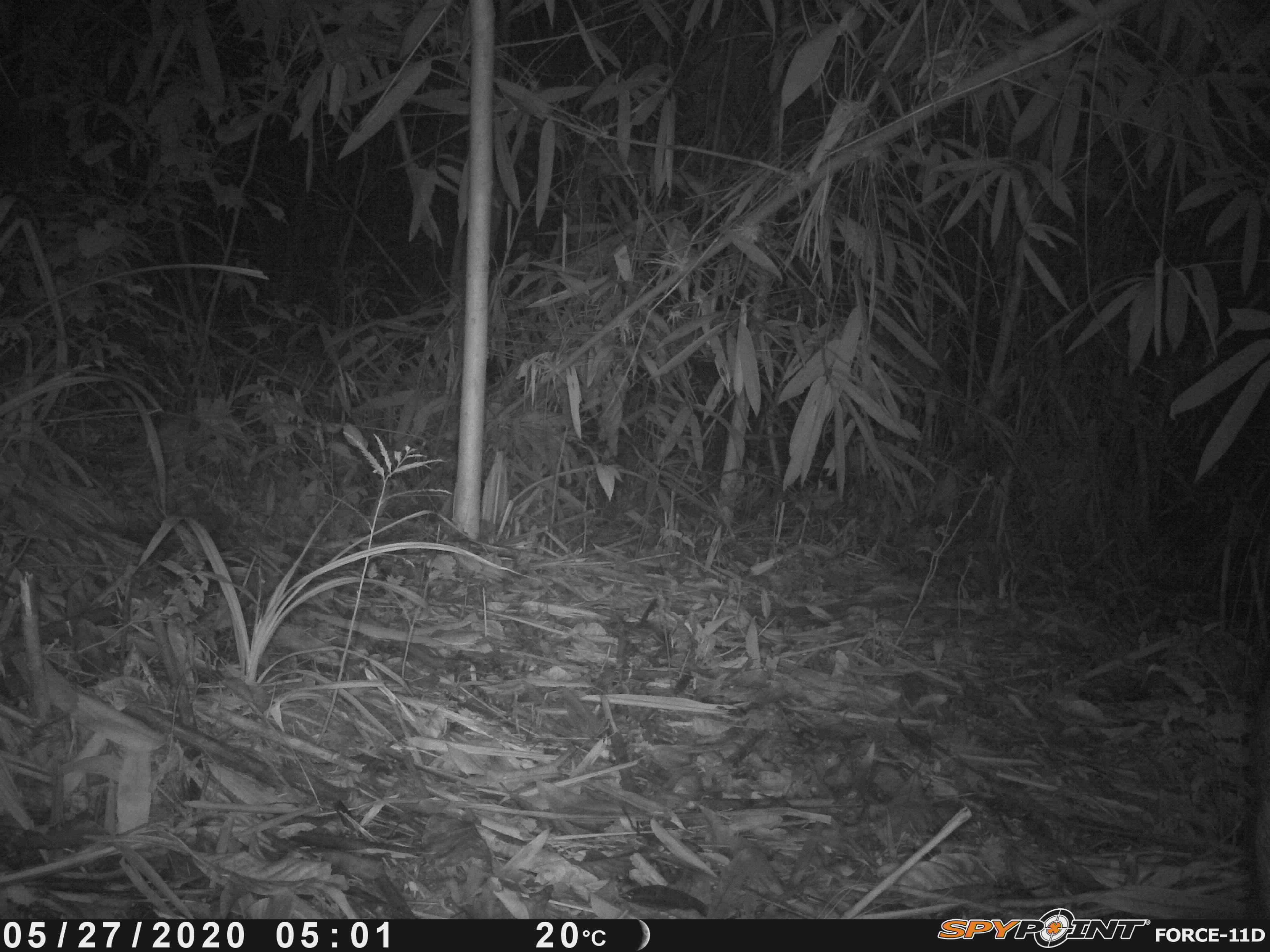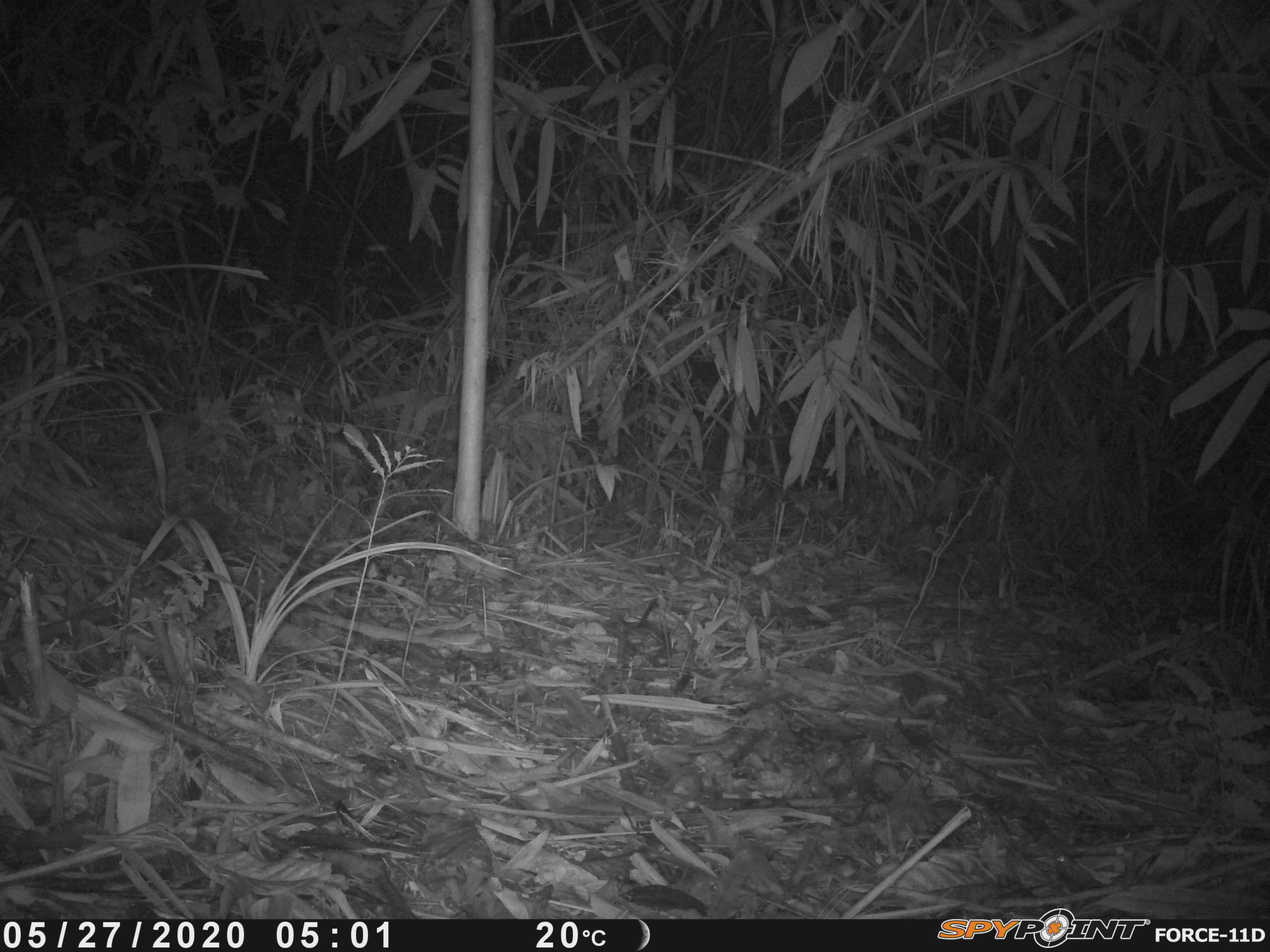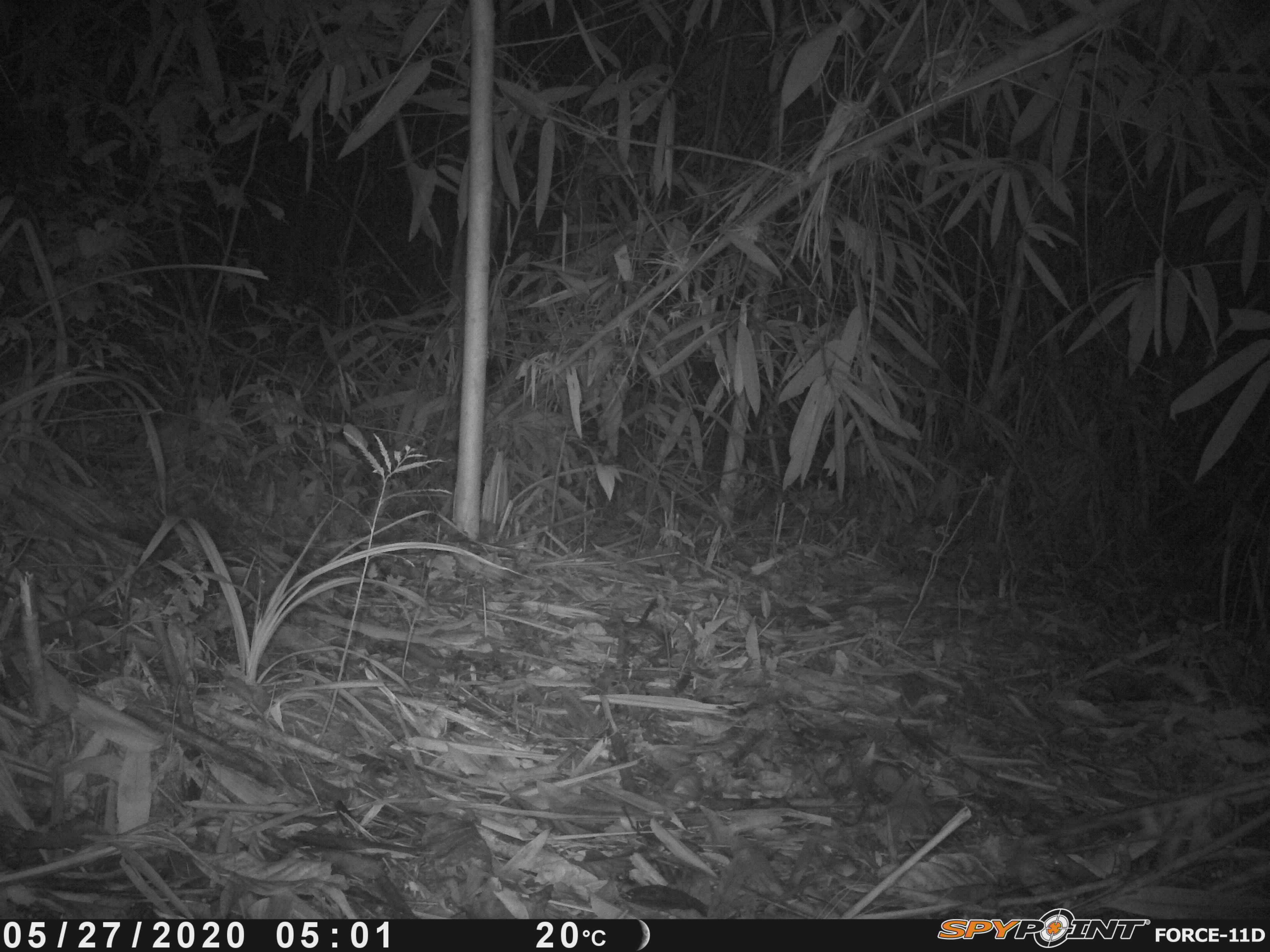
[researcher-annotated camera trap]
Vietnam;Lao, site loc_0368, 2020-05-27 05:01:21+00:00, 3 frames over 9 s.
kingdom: Animalia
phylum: Chordata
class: Mammalia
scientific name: Mammalia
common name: mammal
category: unidentified small mammal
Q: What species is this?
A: Unidentified small mammal (mammal) (Mammalia).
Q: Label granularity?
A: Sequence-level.